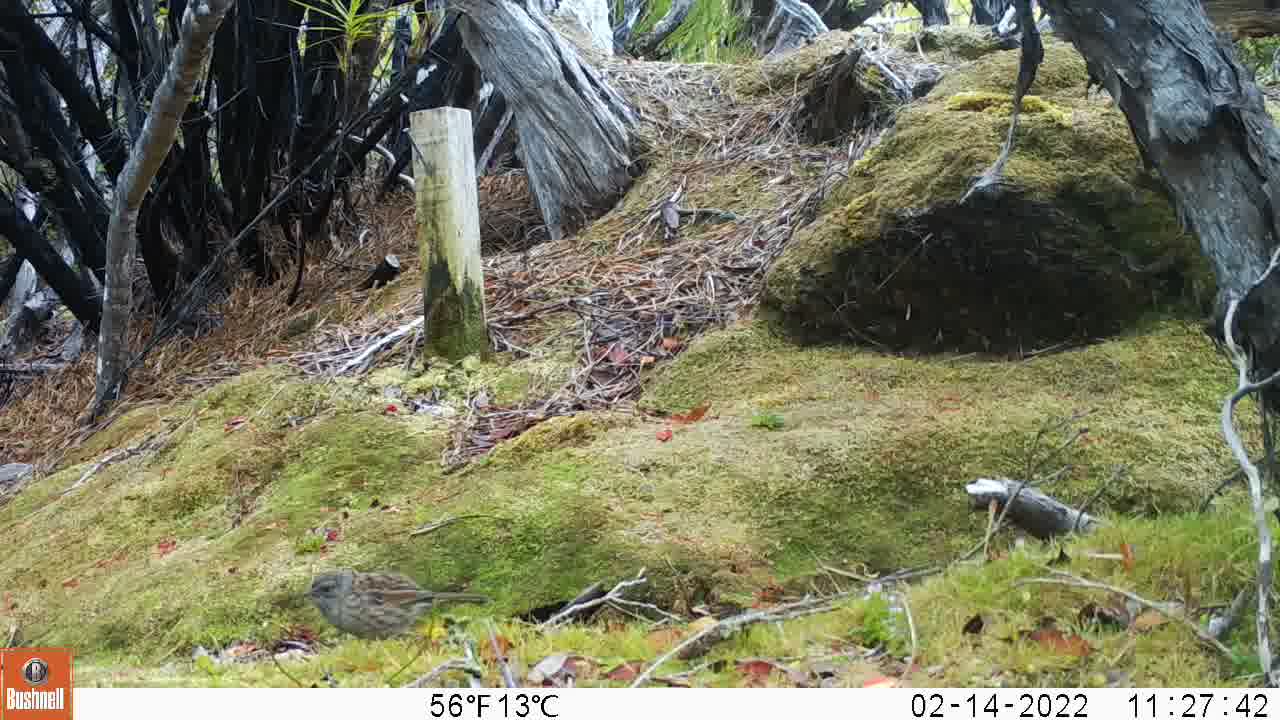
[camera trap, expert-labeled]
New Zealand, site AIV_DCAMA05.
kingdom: Animalia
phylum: Chordata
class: Aves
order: Passeriformes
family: Prunellidae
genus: Prunella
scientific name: Prunella modularis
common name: dunnock